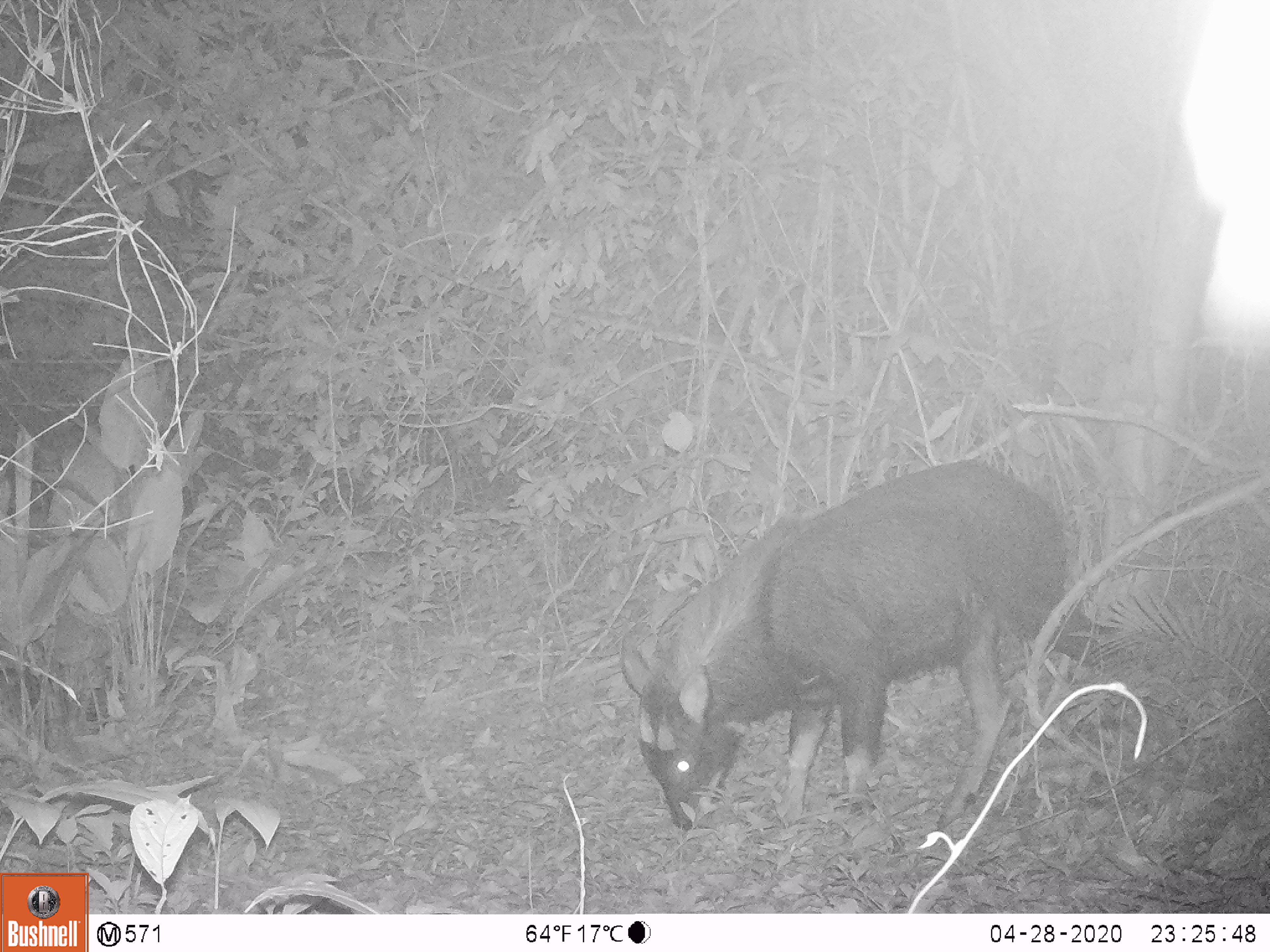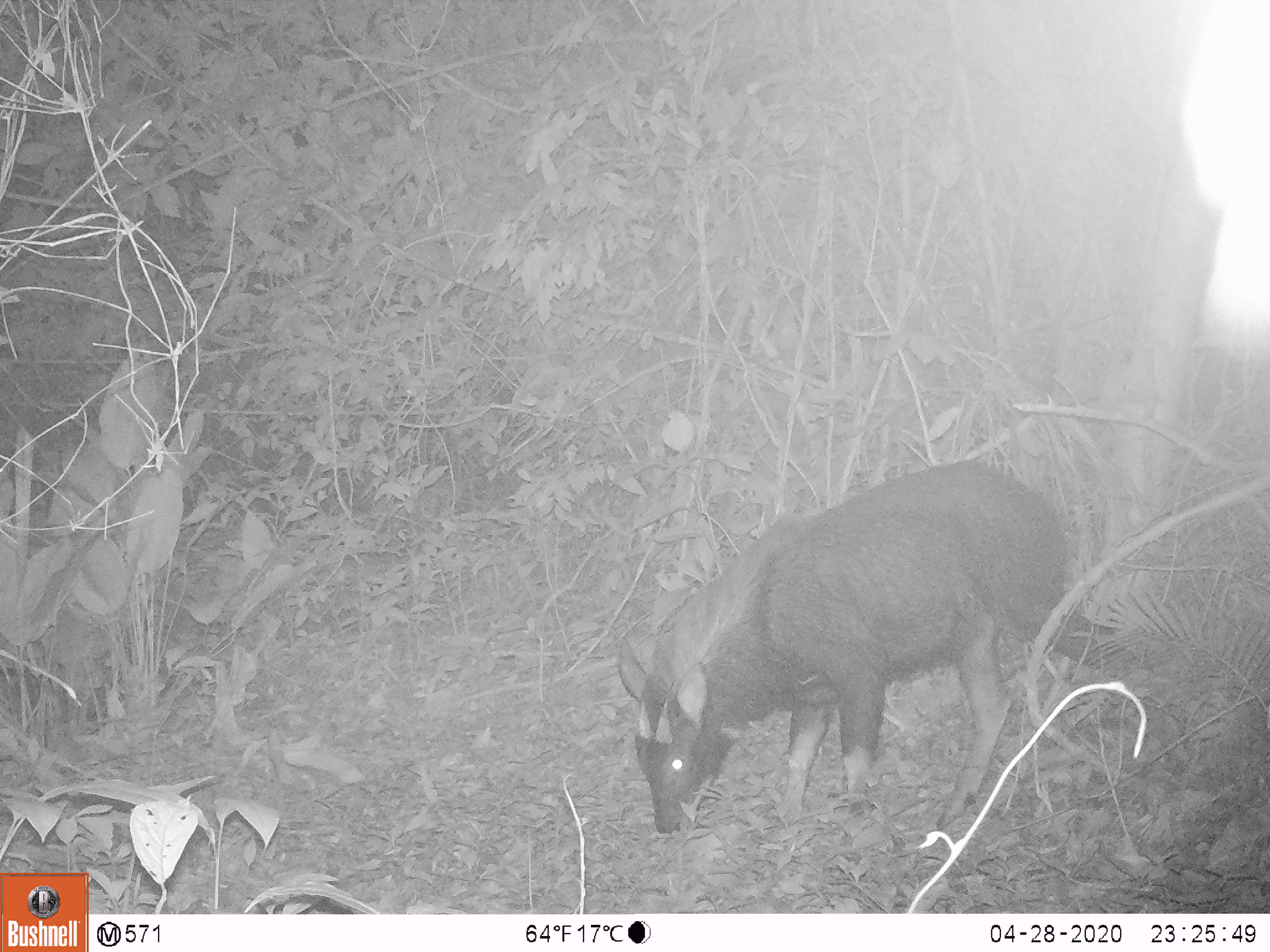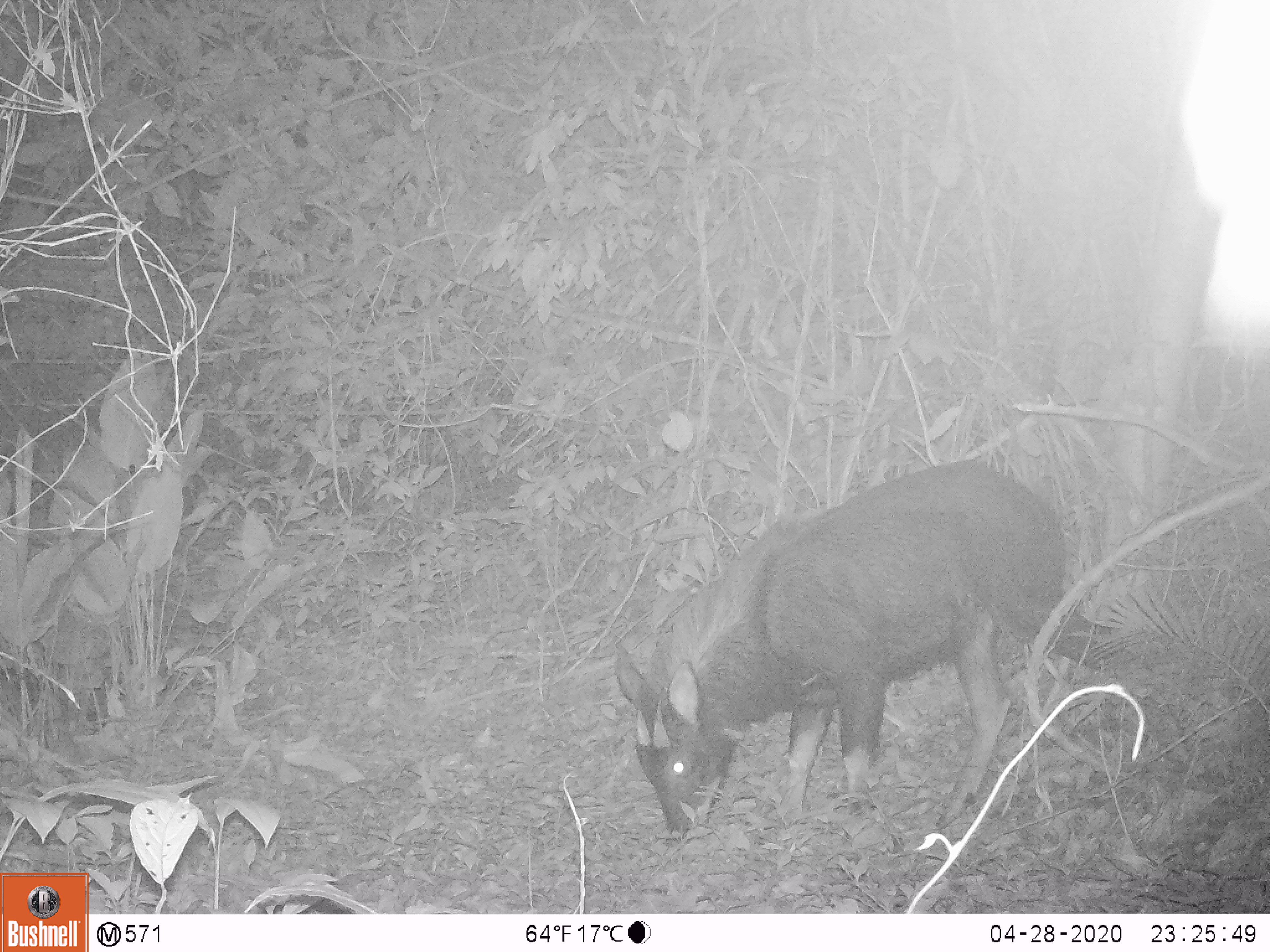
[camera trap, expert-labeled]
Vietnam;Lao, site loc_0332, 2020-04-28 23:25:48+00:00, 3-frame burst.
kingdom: Animalia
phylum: Chordata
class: Mammalia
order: Artiodactyla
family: Bovidae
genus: Capricornis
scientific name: Capricornis sumatraensis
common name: chinese serow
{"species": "chinese serow (Capricornis sumatraensis)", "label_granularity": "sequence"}